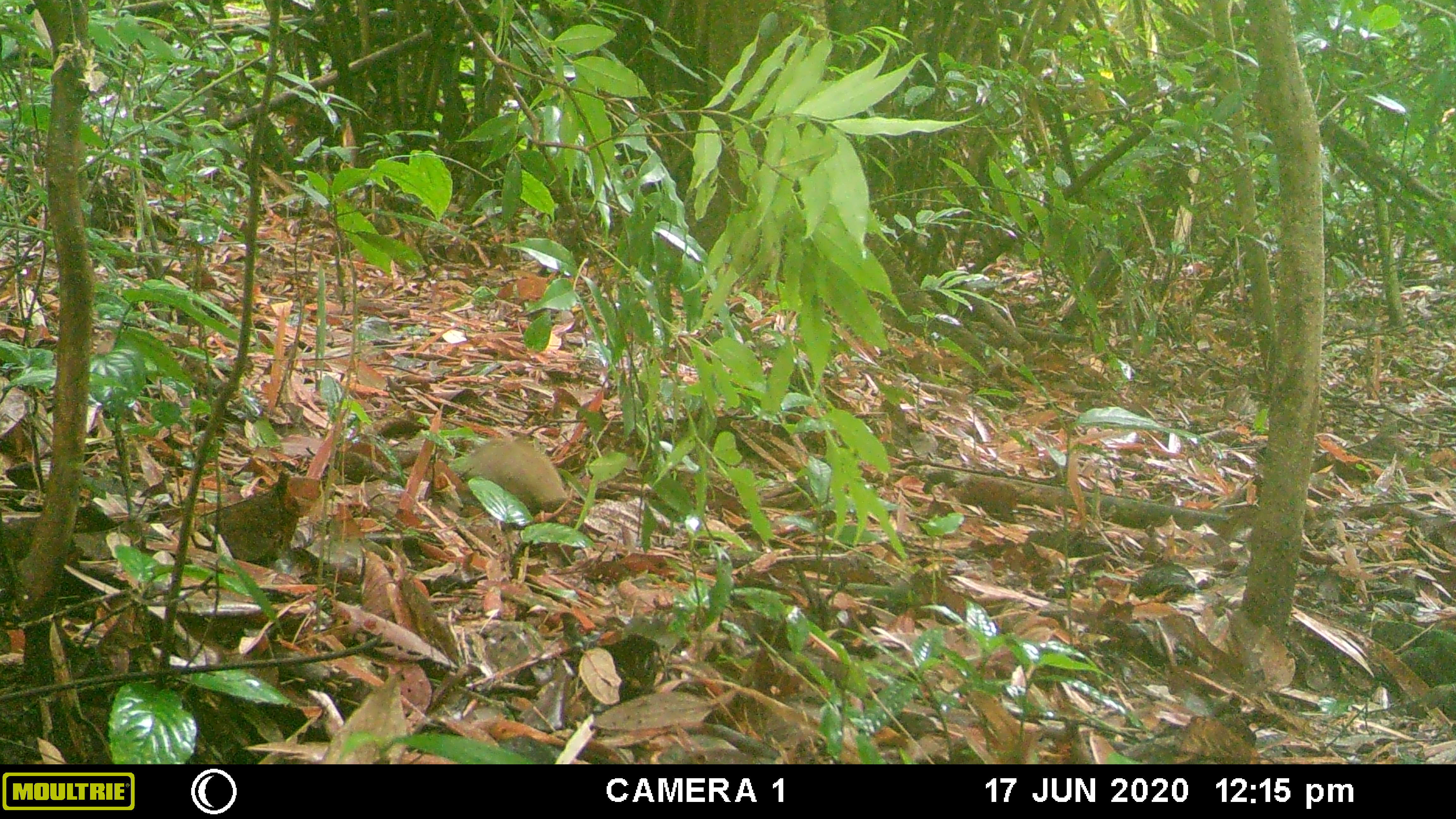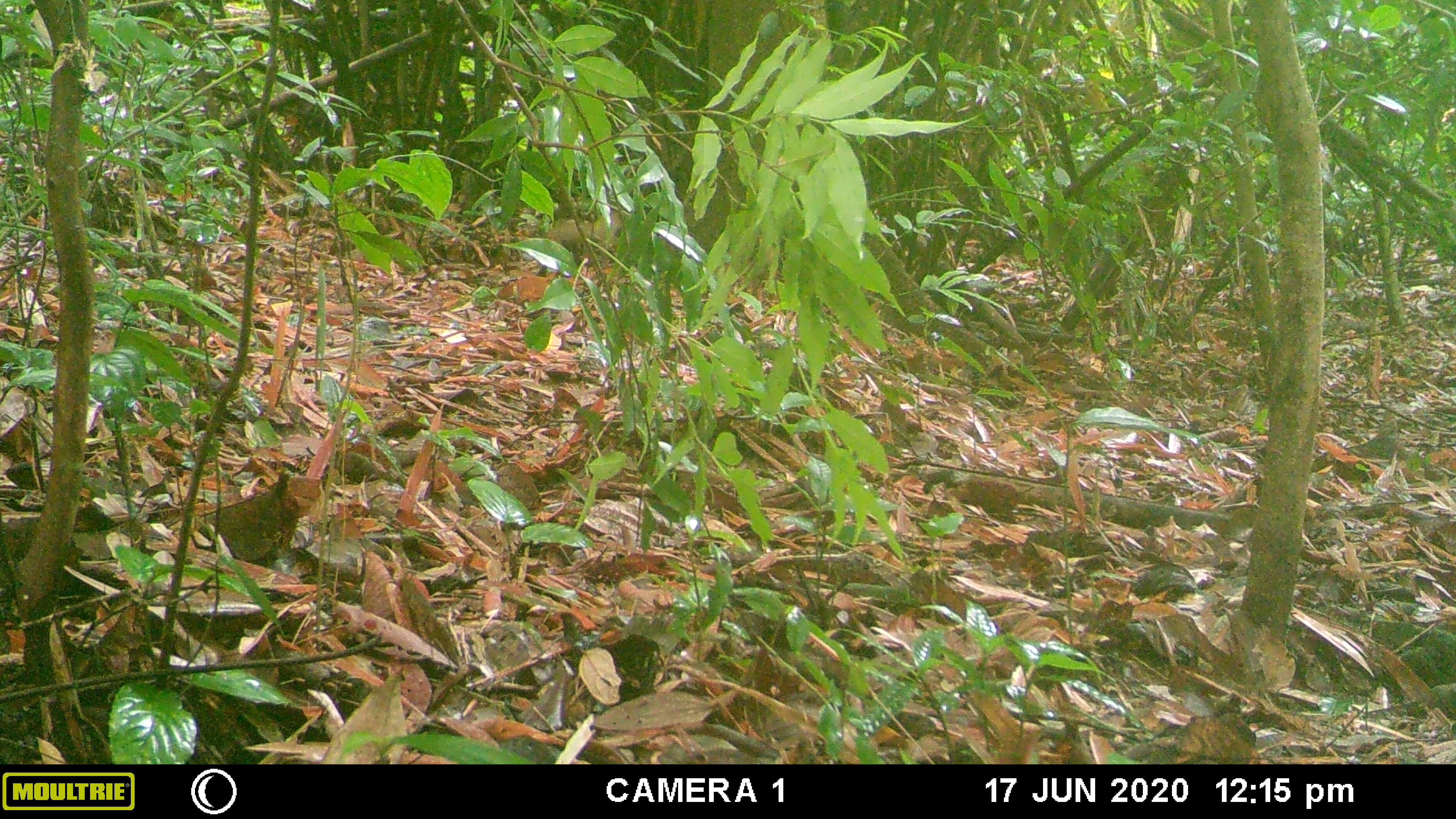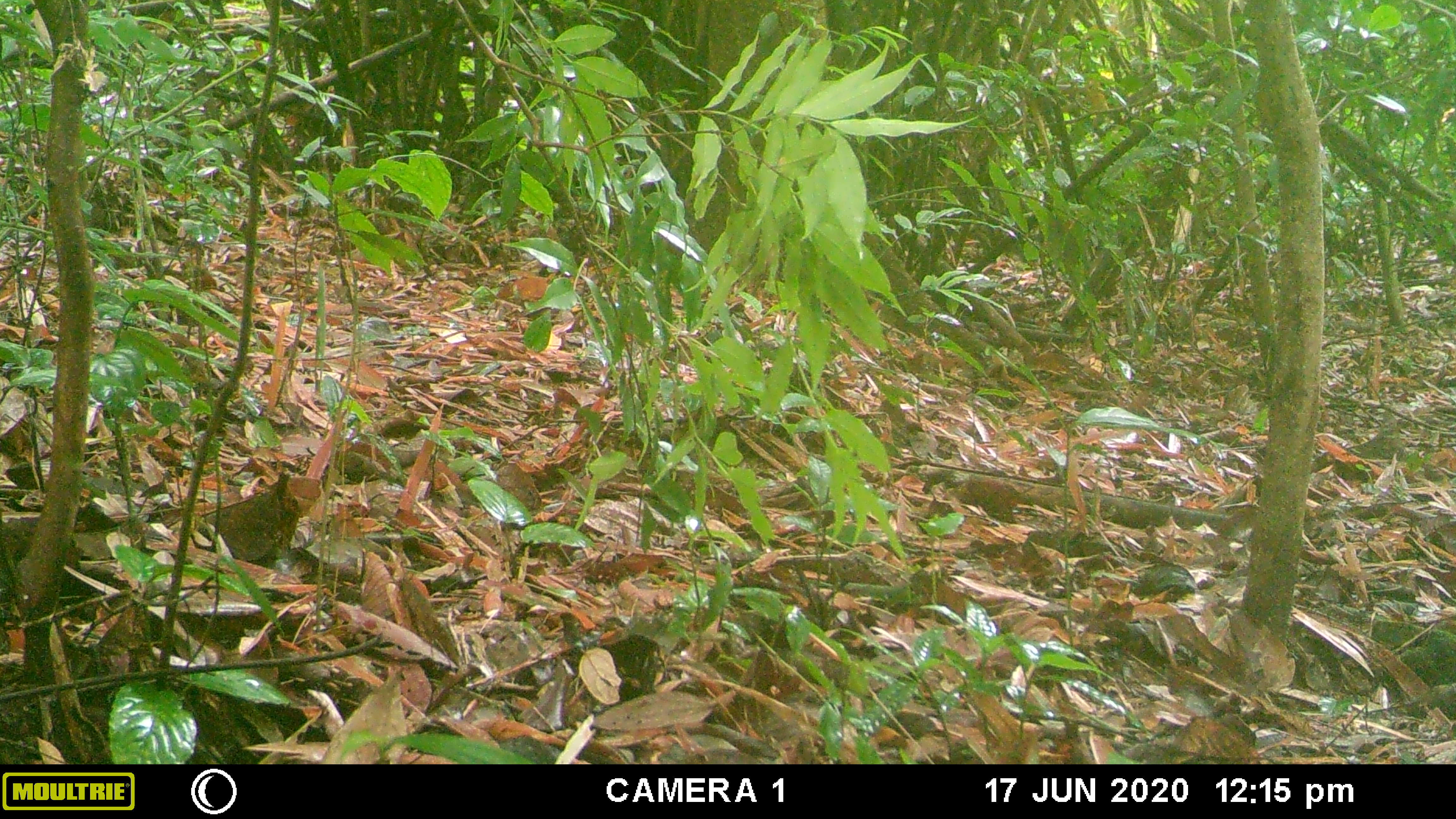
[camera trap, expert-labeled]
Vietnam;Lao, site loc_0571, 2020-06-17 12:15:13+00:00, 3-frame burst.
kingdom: Animalia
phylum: Chordata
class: Mammalia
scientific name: Mammalia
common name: mammal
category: unidentified small mammal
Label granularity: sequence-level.